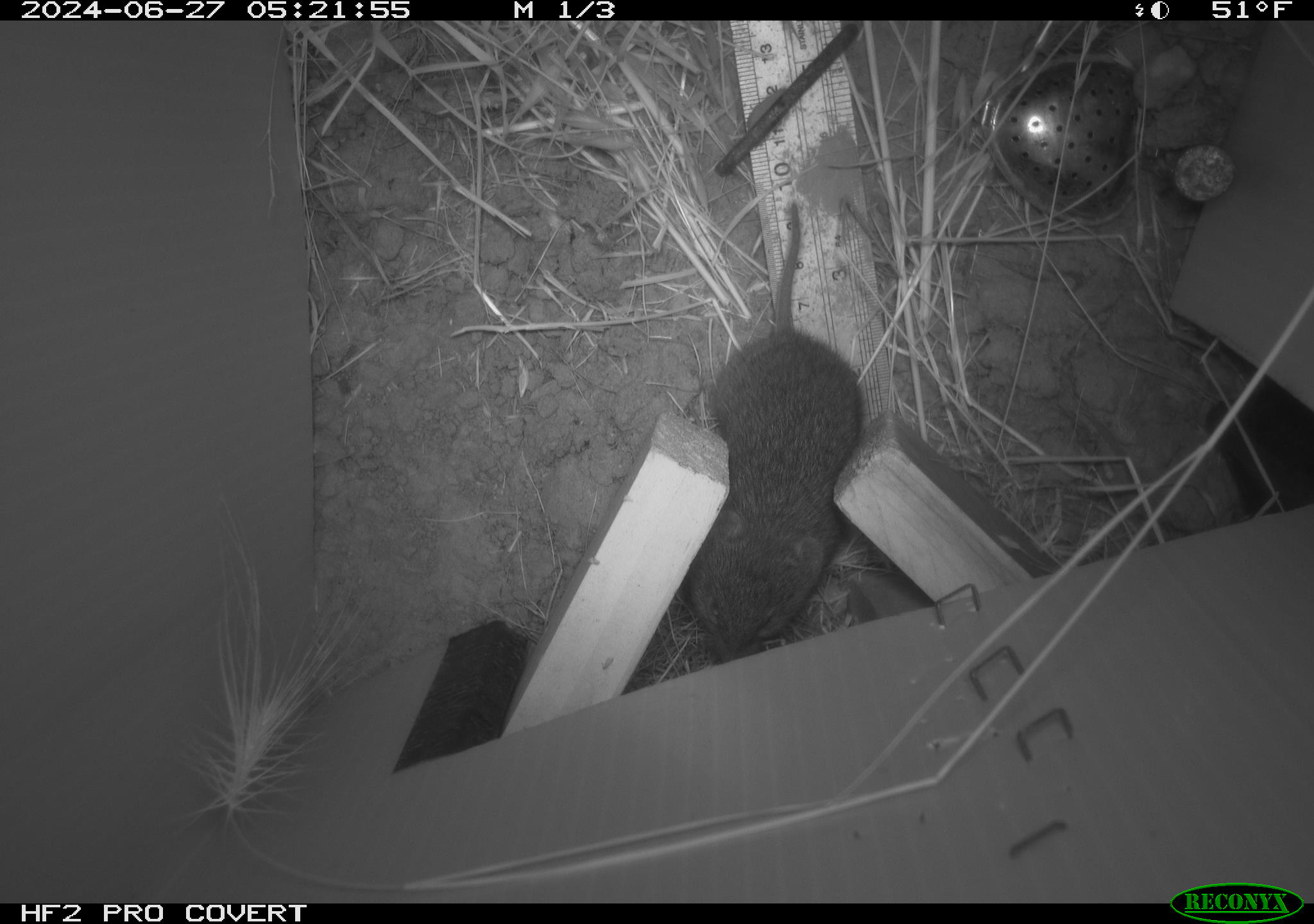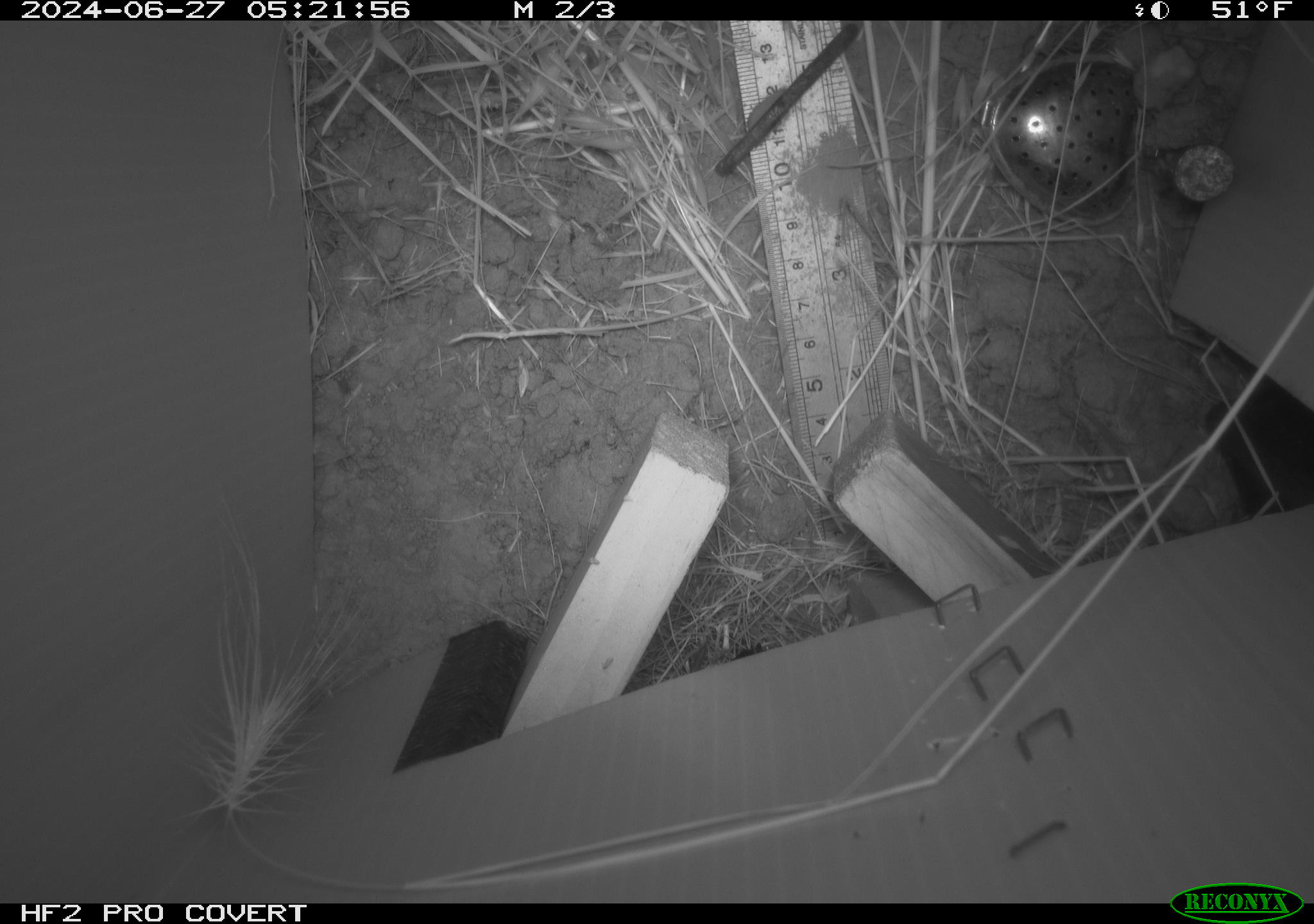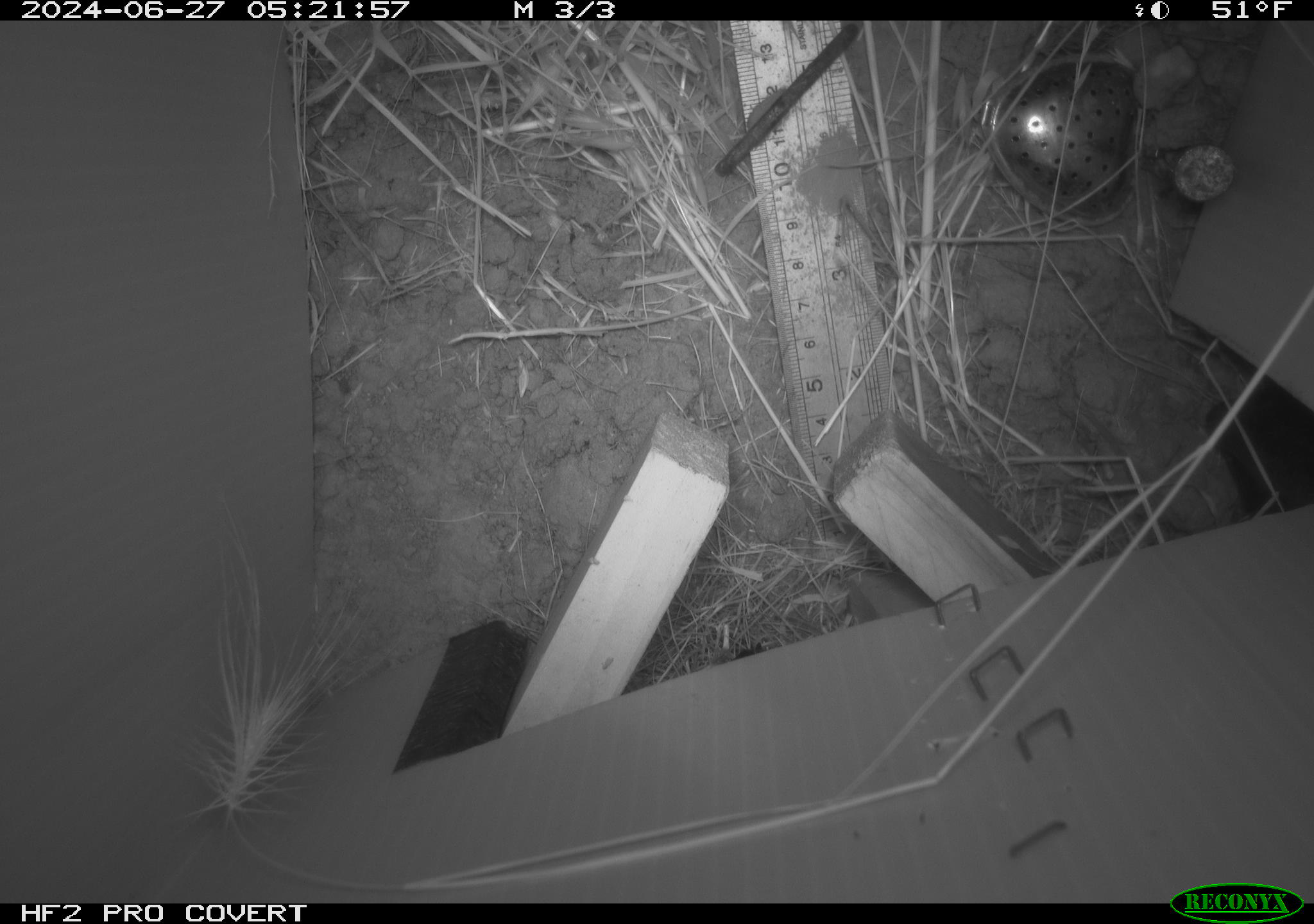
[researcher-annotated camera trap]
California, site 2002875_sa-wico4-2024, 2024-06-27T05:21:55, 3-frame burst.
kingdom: Animalia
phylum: Chordata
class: Mammalia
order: Rodentia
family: Cricetidae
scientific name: Arvicolinae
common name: voles, lemmings, and muskrats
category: arvicolinae subfamily